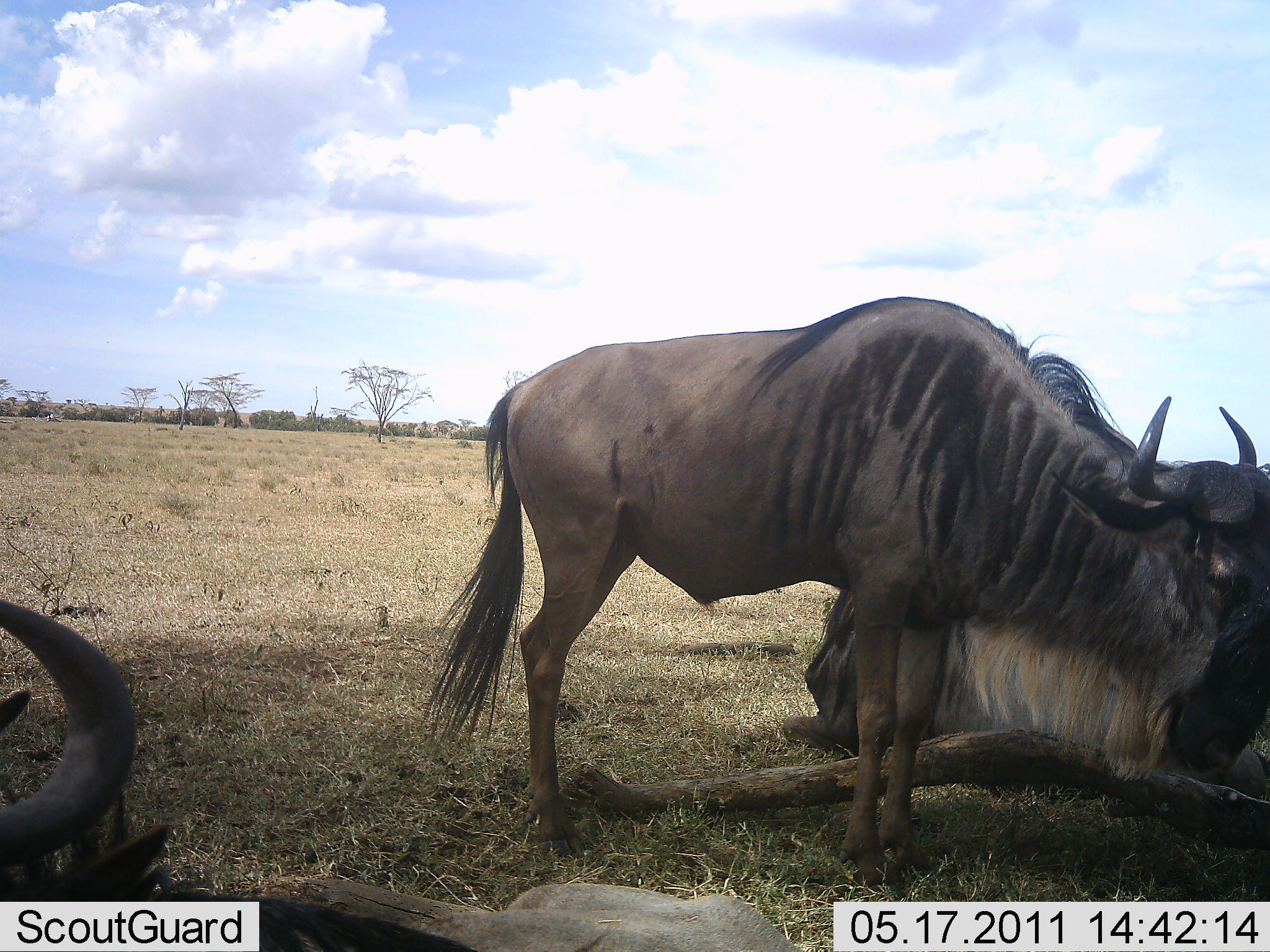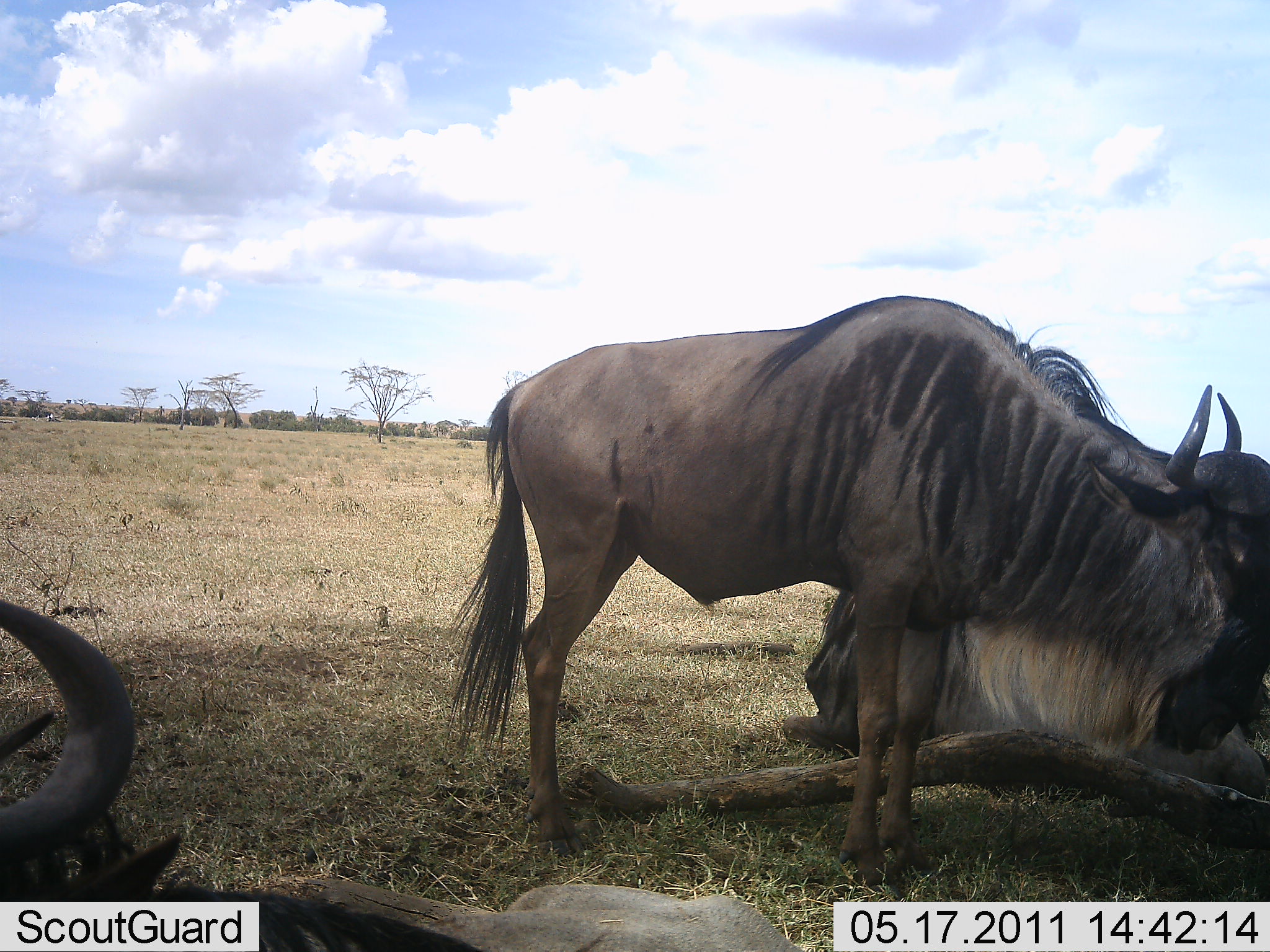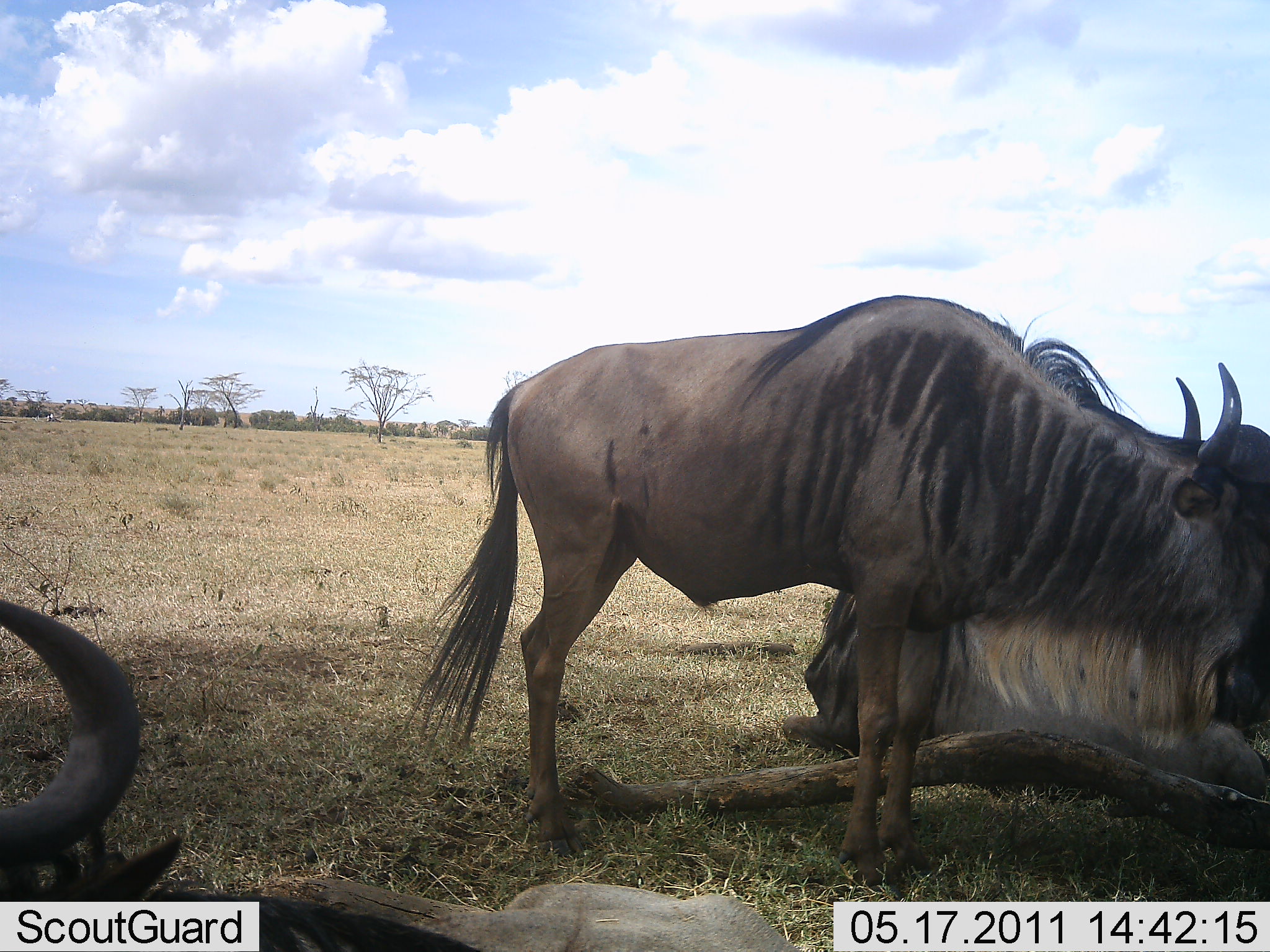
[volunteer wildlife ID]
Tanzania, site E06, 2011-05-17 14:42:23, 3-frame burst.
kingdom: Animalia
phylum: Chordata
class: Mammalia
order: Artiodactyla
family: Bovidae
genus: Connochaetes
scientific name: Connochaetes taurinus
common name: blue wildebeest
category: wildebeest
Wildebeest (blue wildebeest) (Connochaetes taurinus), count 3. Behavior (volunteer vote fractions): standing 82%, resting 64%, moving 0%, interacting 0%. Young present (vote fraction): 0%. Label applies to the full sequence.